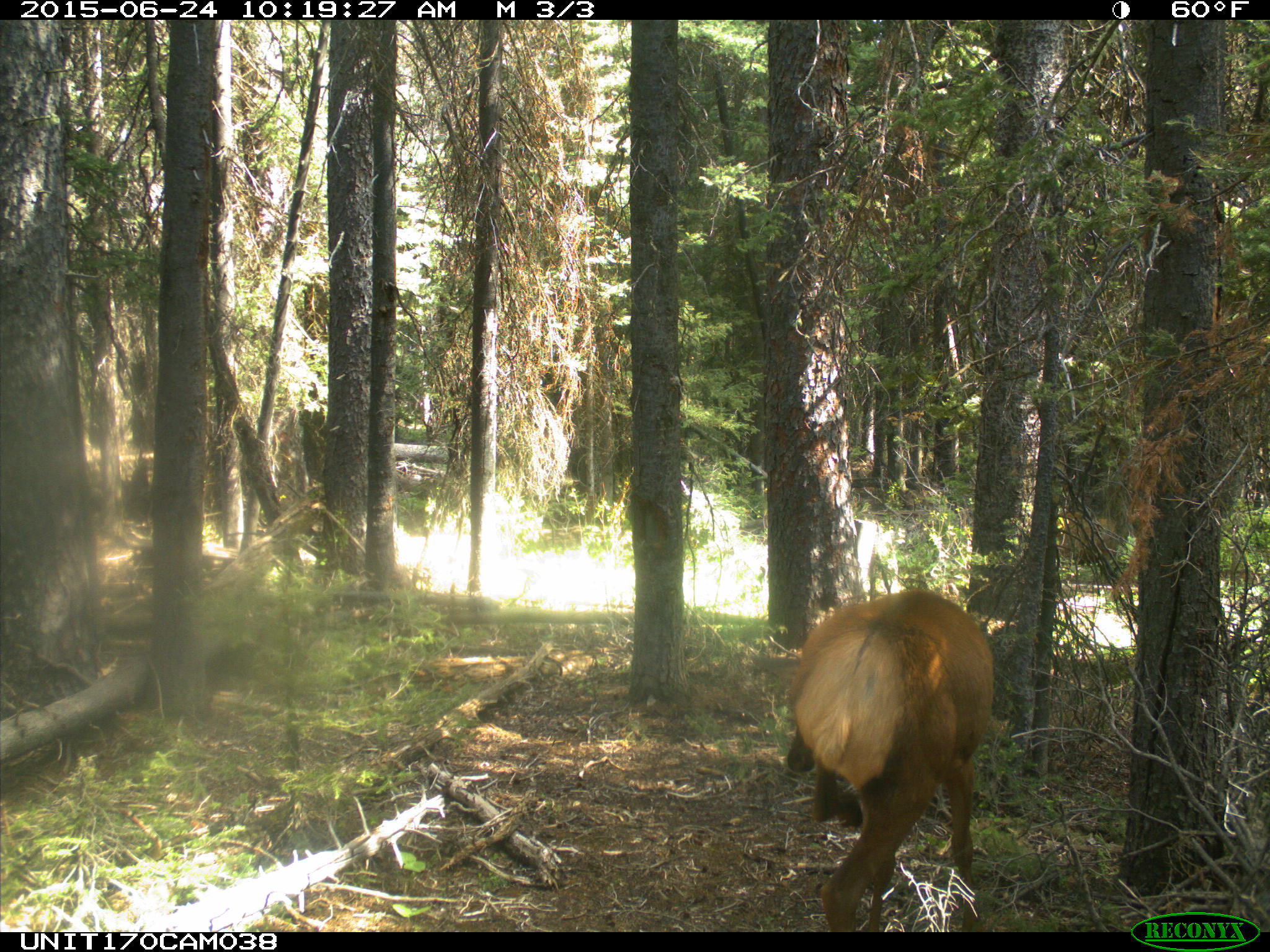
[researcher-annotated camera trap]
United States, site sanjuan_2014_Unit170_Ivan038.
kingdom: Animalia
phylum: Chordata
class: Mammalia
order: Artiodactyla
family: Cervidae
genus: Cervus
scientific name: Cervus elaphus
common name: red deer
Cervus elaphus (red deer).